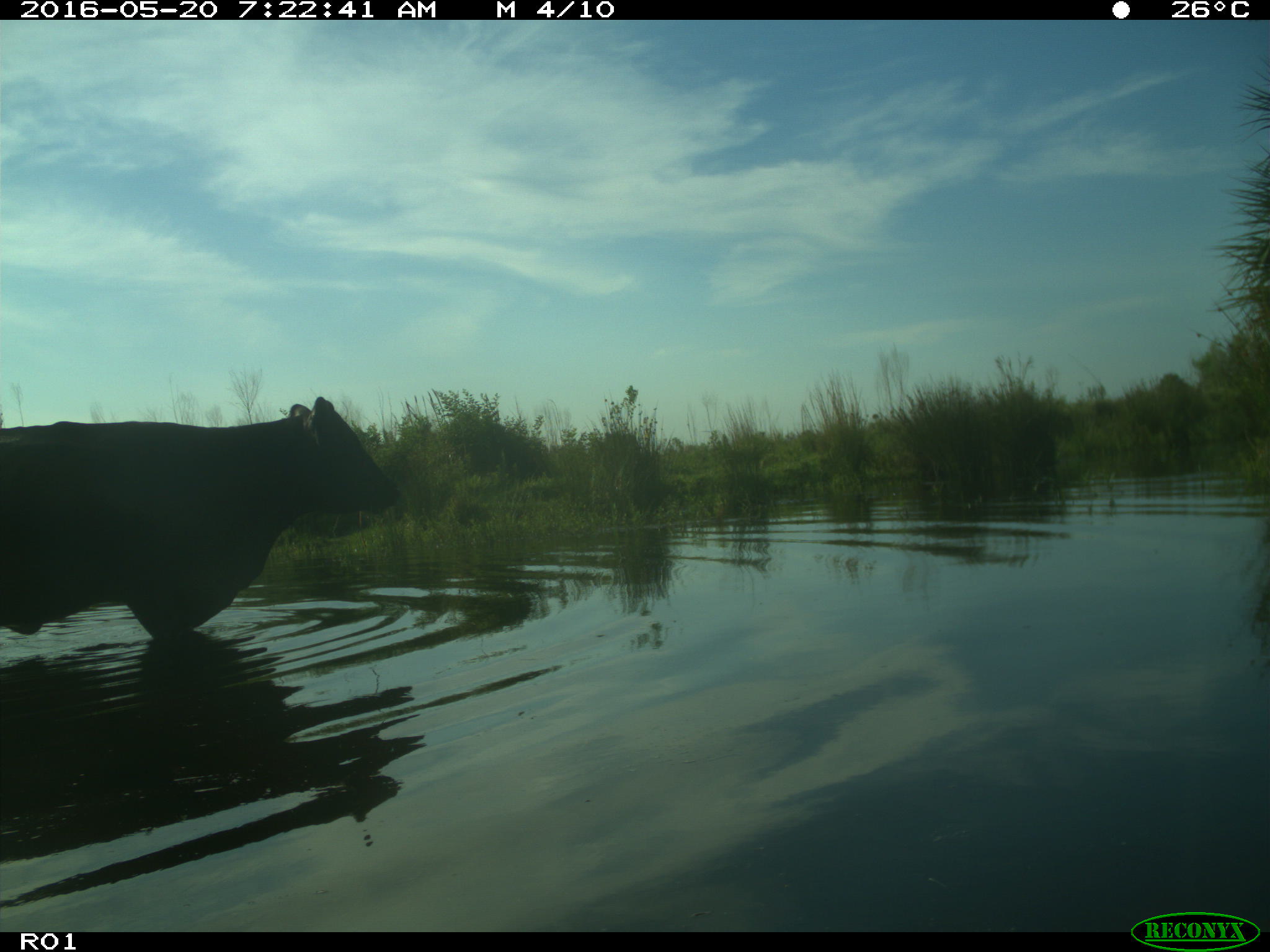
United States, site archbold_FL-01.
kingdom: Animalia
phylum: Chordata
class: Mammalia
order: Artiodactyla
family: Bovidae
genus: Bos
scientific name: Bos taurus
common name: domestic cow